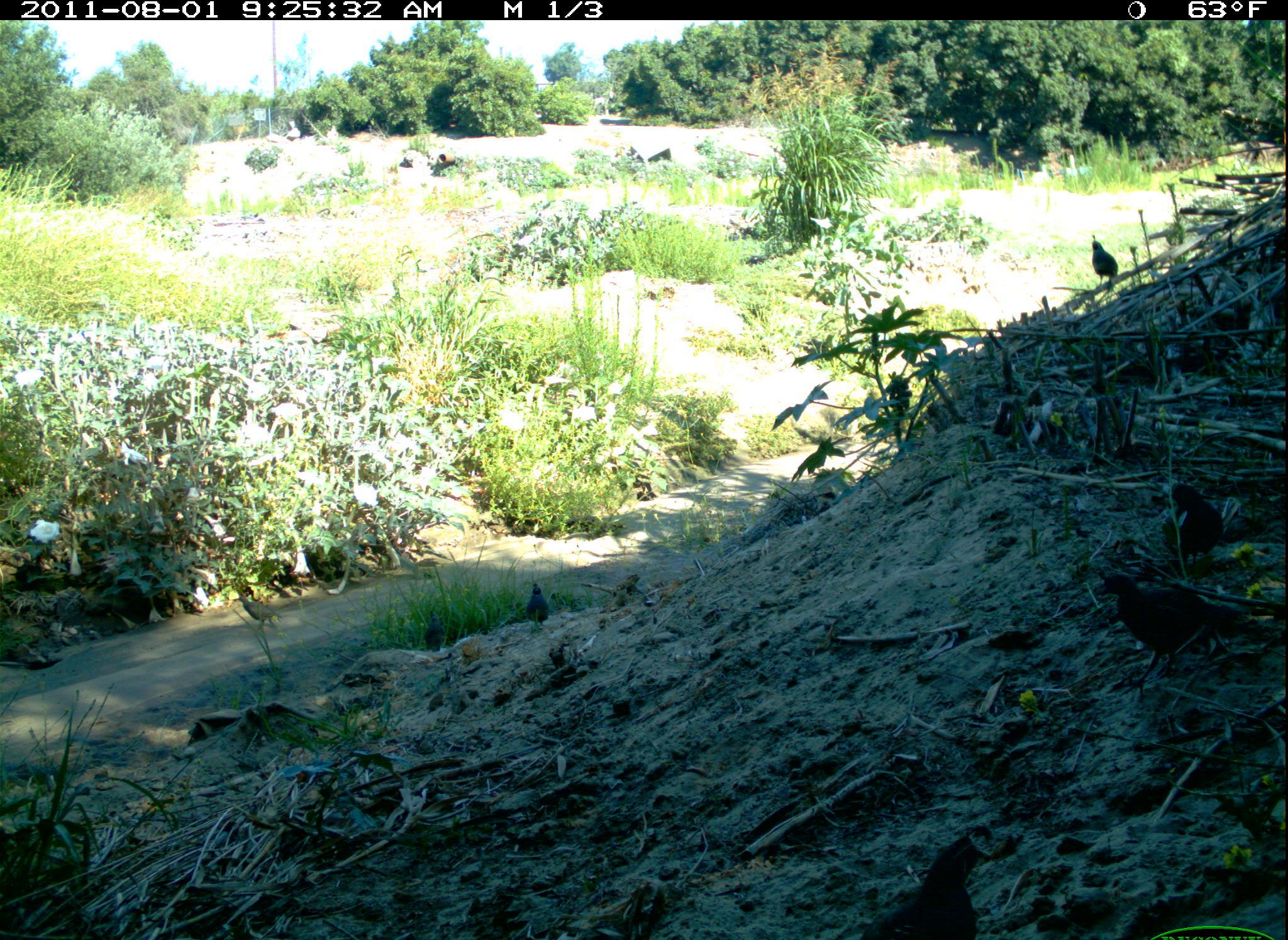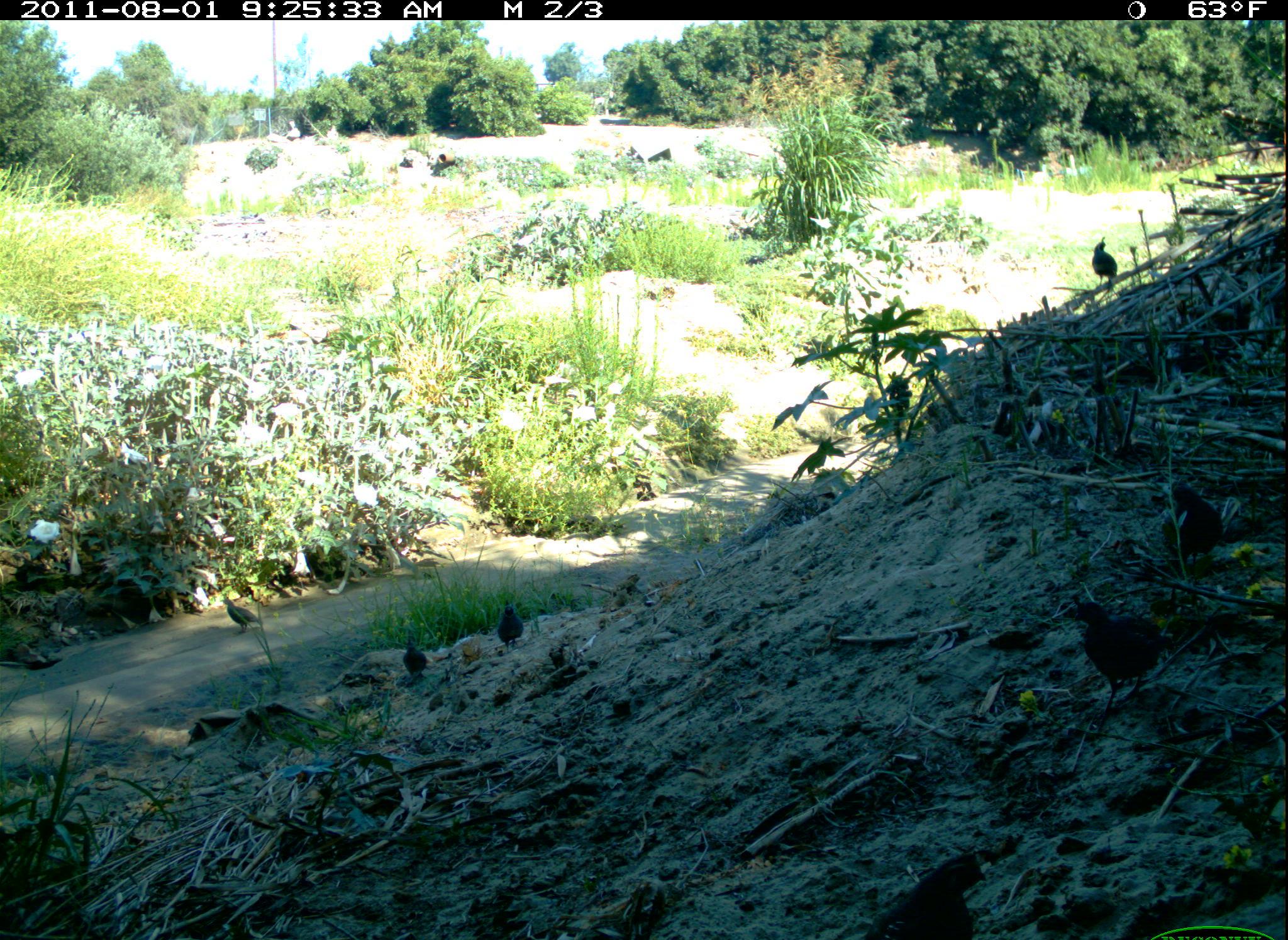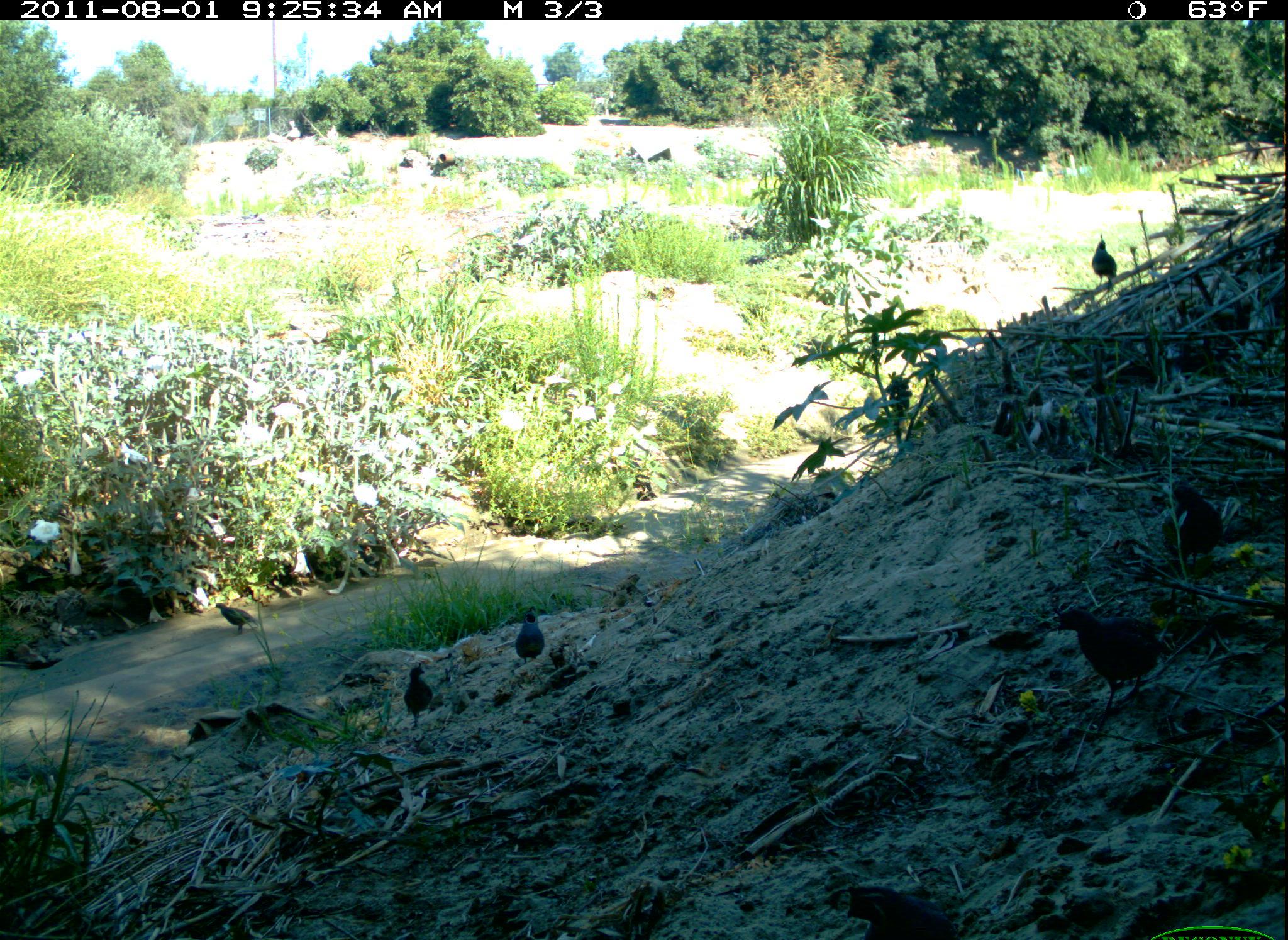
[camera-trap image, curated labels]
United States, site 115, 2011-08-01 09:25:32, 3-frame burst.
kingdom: Animalia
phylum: Chordata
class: Aves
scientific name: Aves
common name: bird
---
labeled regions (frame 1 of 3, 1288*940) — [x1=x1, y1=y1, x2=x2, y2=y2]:
bird: [x1=1088, y1=557, x2=1284, y2=687]; [x1=856, y1=826, x2=1003, y2=940]; [x1=1151, y1=476, x2=1231, y2=578]; [x1=231, y1=588, x2=288, y2=638]; [x1=1084, y1=229, x2=1125, y2=295]; [x1=517, y1=577, x2=561, y2=638]; [x1=417, y1=604, x2=450, y2=658]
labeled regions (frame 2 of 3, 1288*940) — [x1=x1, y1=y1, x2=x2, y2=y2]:
bird: [x1=1059, y1=585, x2=1177, y2=711]; [x1=861, y1=849, x2=996, y2=940]; [x1=1155, y1=473, x2=1234, y2=590]; [x1=215, y1=587, x2=270, y2=641]; [x1=492, y1=594, x2=531, y2=659]; [x1=397, y1=624, x2=437, y2=687]; [x1=1090, y1=238, x2=1120, y2=296]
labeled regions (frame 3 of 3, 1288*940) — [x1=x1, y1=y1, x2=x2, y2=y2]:
bird: [x1=397, y1=654, x2=445, y2=740]; [x1=507, y1=591, x2=555, y2=676]; [x1=196, y1=591, x2=279, y2=638]; [x1=1086, y1=224, x2=1131, y2=301]